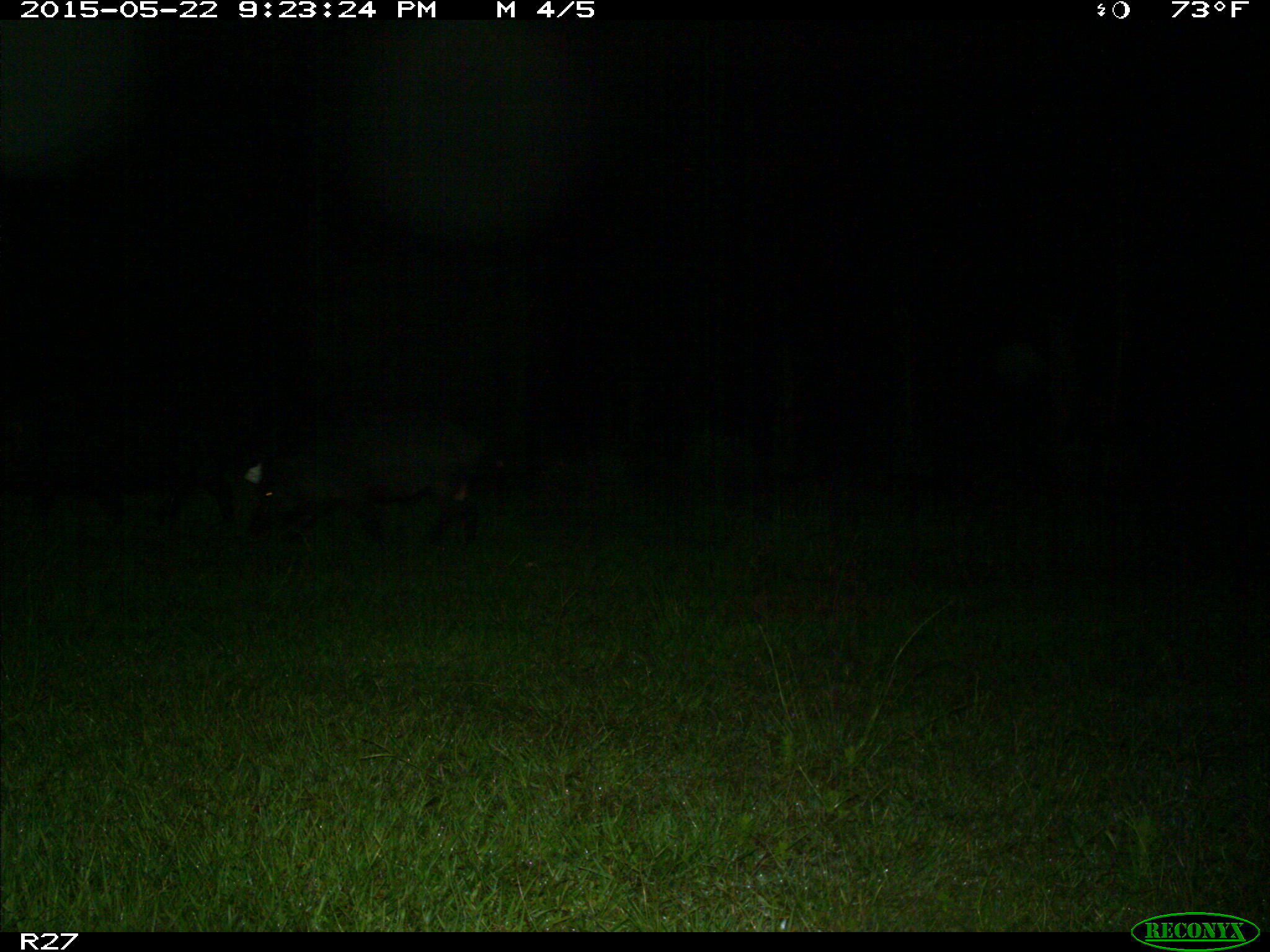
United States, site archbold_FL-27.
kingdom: Animalia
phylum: Chordata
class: Mammalia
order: Artiodactyla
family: Suidae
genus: Sus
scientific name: Sus scrofa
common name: wild boar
Sus scrofa (wild boar).